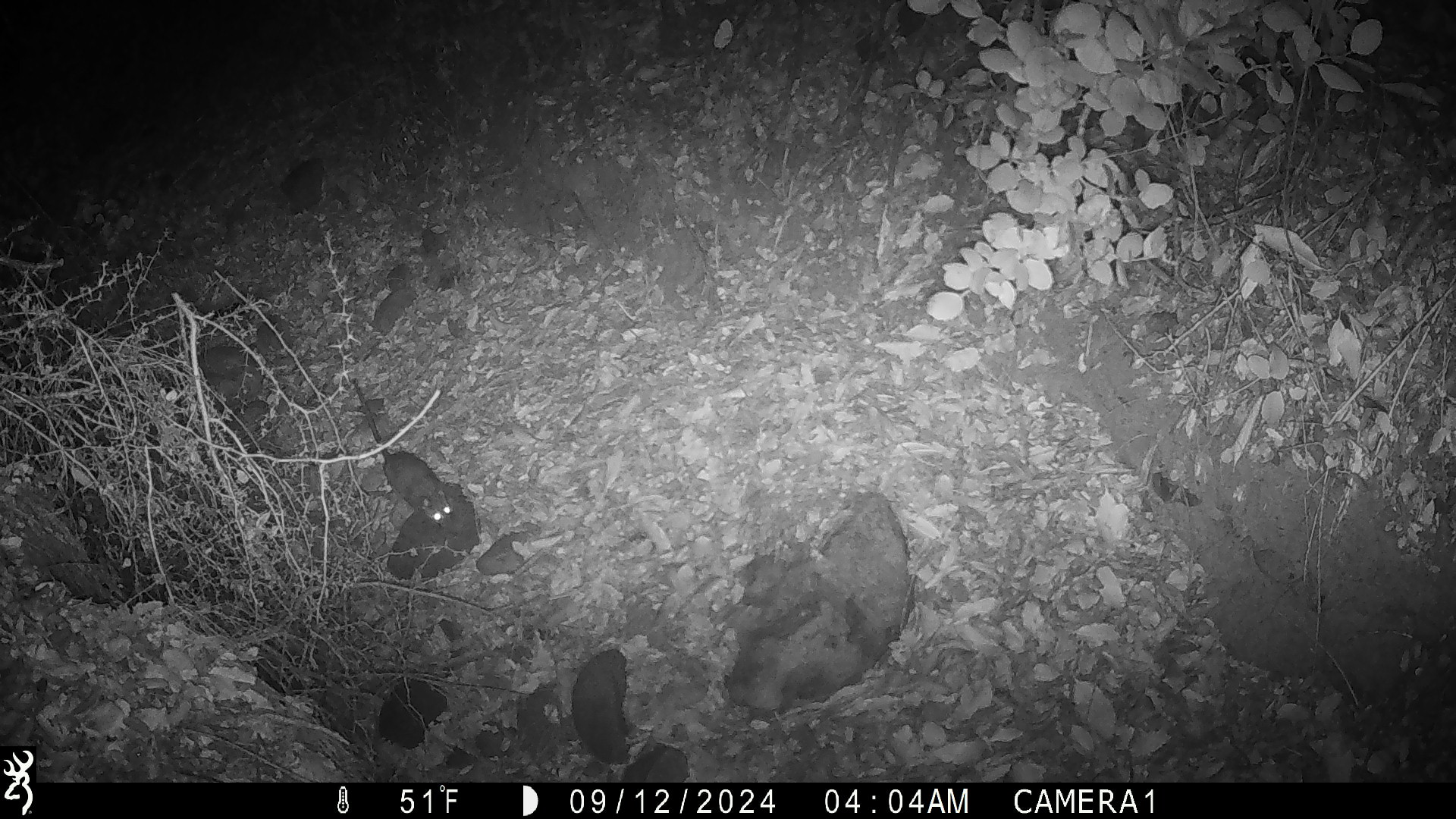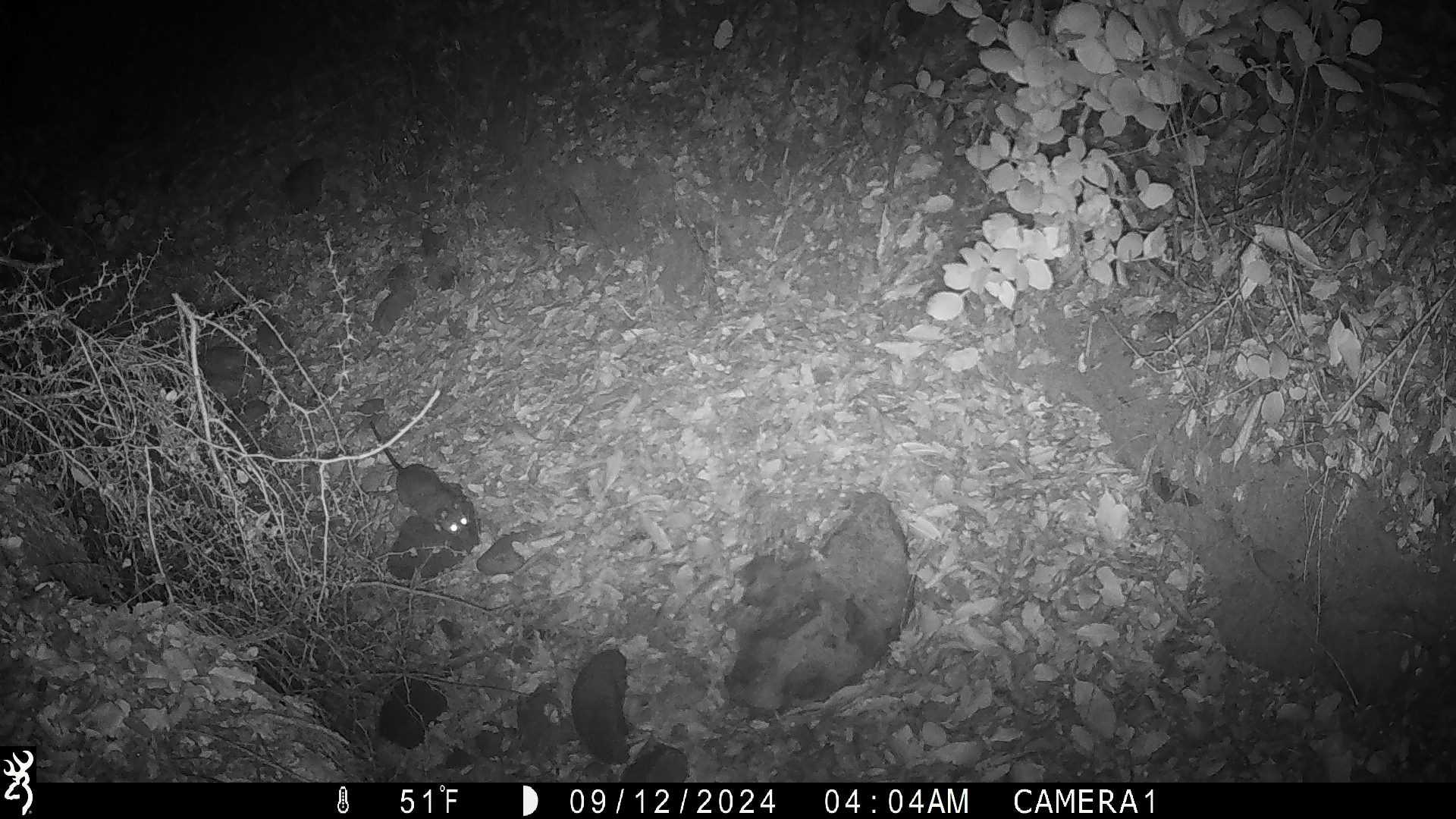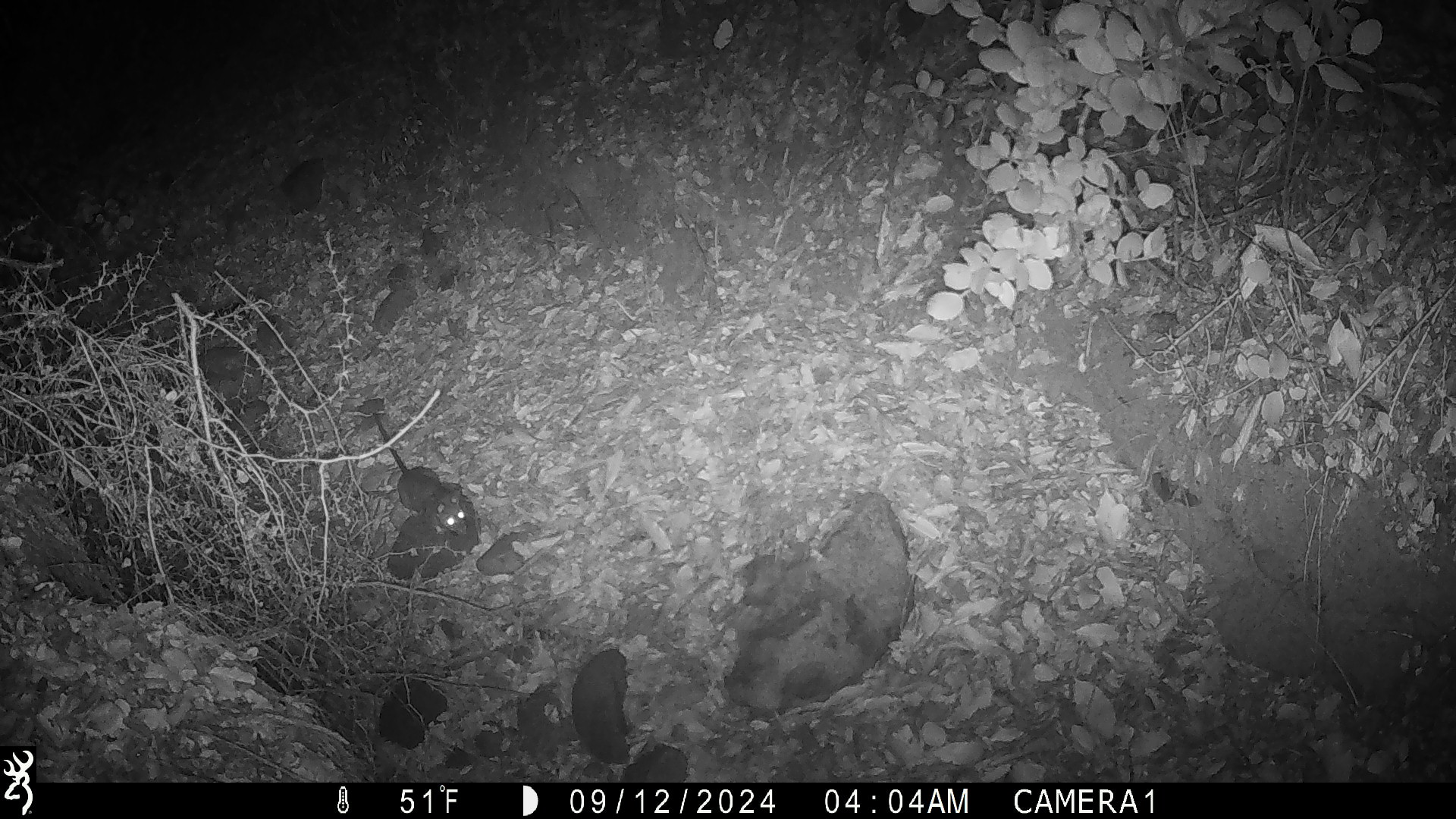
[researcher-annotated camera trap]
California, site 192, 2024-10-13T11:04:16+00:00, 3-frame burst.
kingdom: Animalia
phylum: Chordata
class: Mammalia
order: Rodentia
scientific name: Rodentia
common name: mouse or rat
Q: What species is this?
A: Mouse or rat (Rodentia).